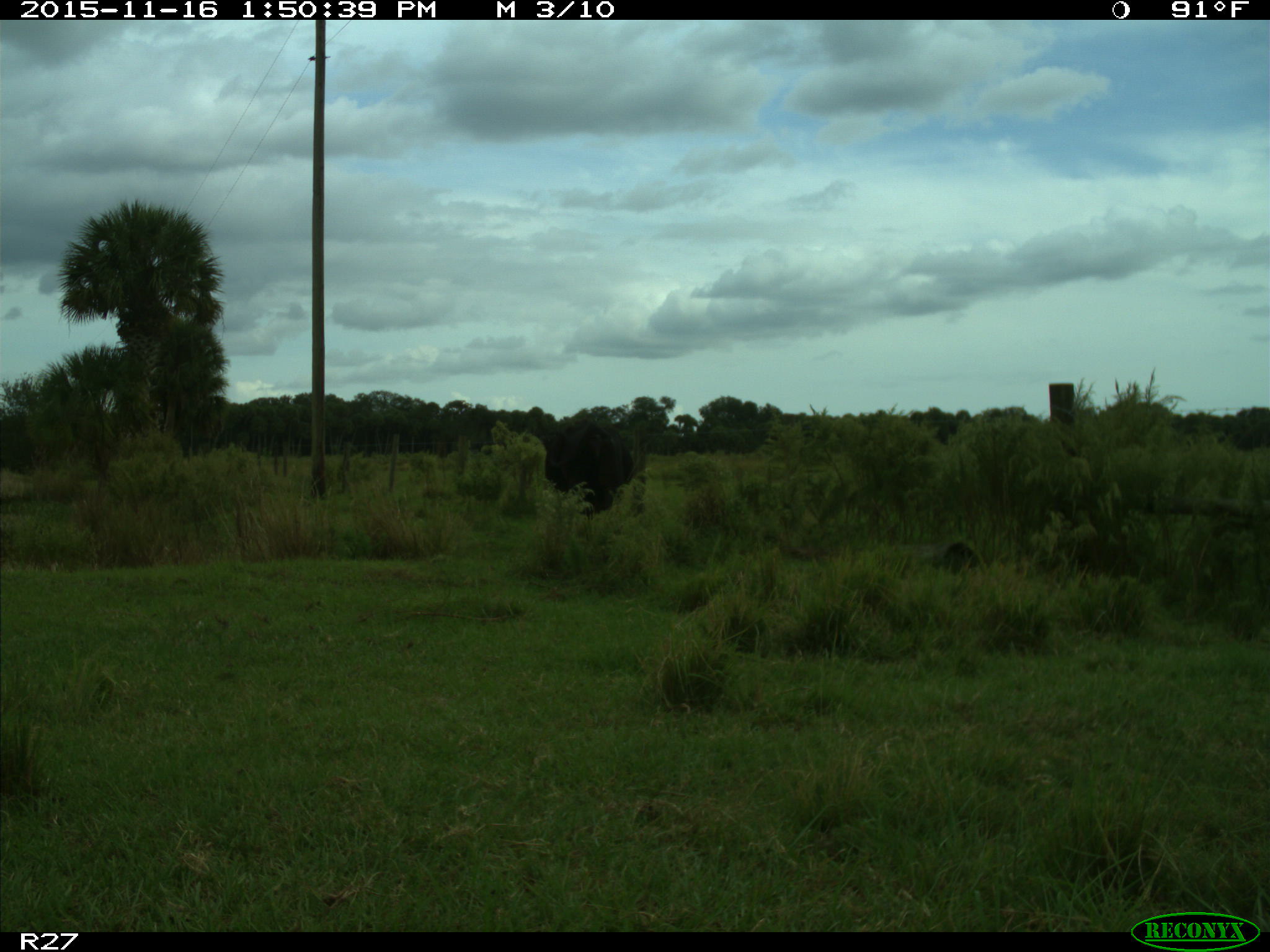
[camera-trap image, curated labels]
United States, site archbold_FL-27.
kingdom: Animalia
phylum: Chordata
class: Mammalia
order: Artiodactyla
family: Bovidae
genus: Bos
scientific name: Bos taurus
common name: domestic cow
Bos taurus (domestic cow).